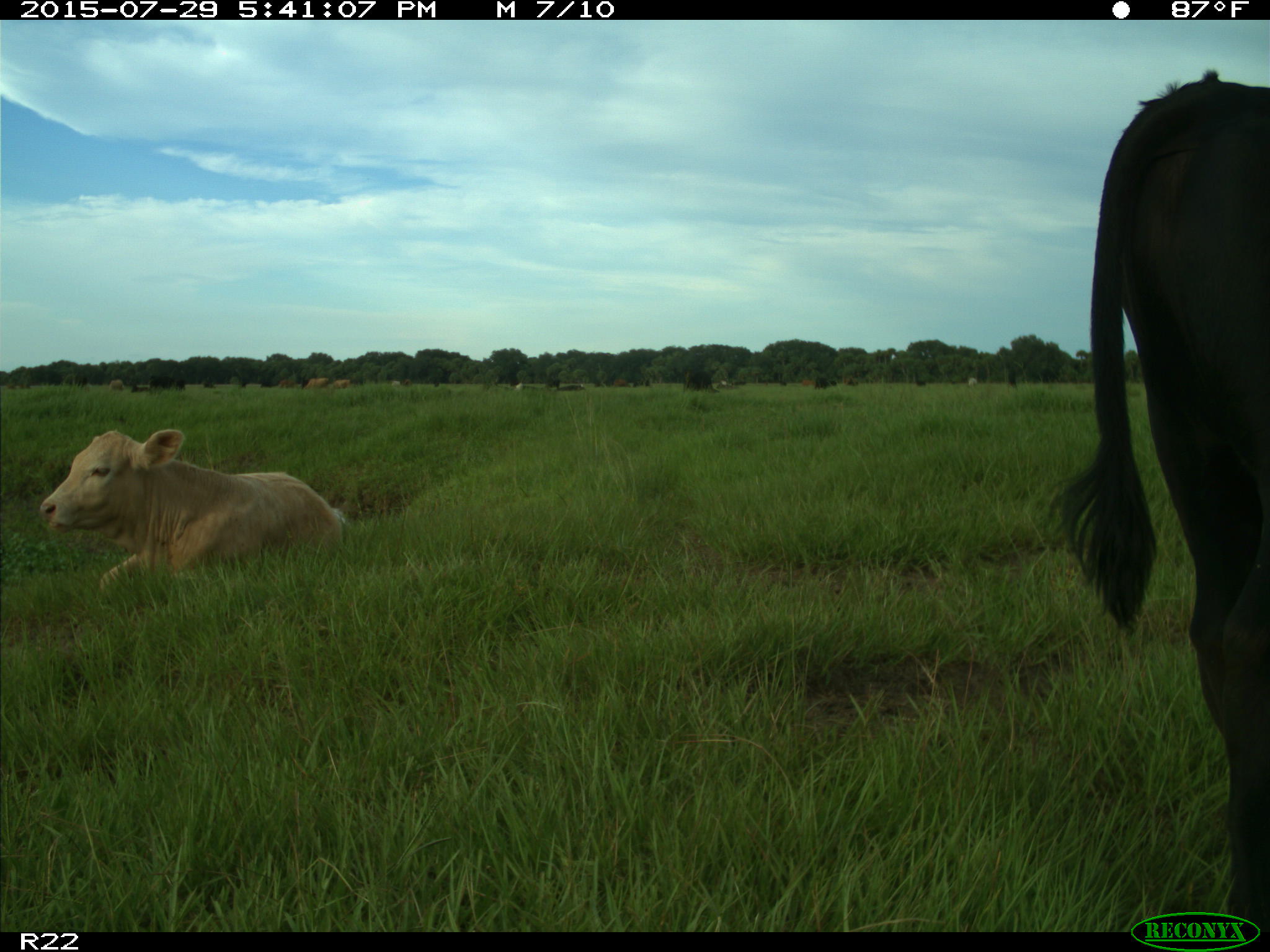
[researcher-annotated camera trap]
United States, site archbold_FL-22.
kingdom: Animalia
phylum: Chordata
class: Mammalia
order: Artiodactyla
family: Bovidae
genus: Bos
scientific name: Bos taurus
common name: domestic cow